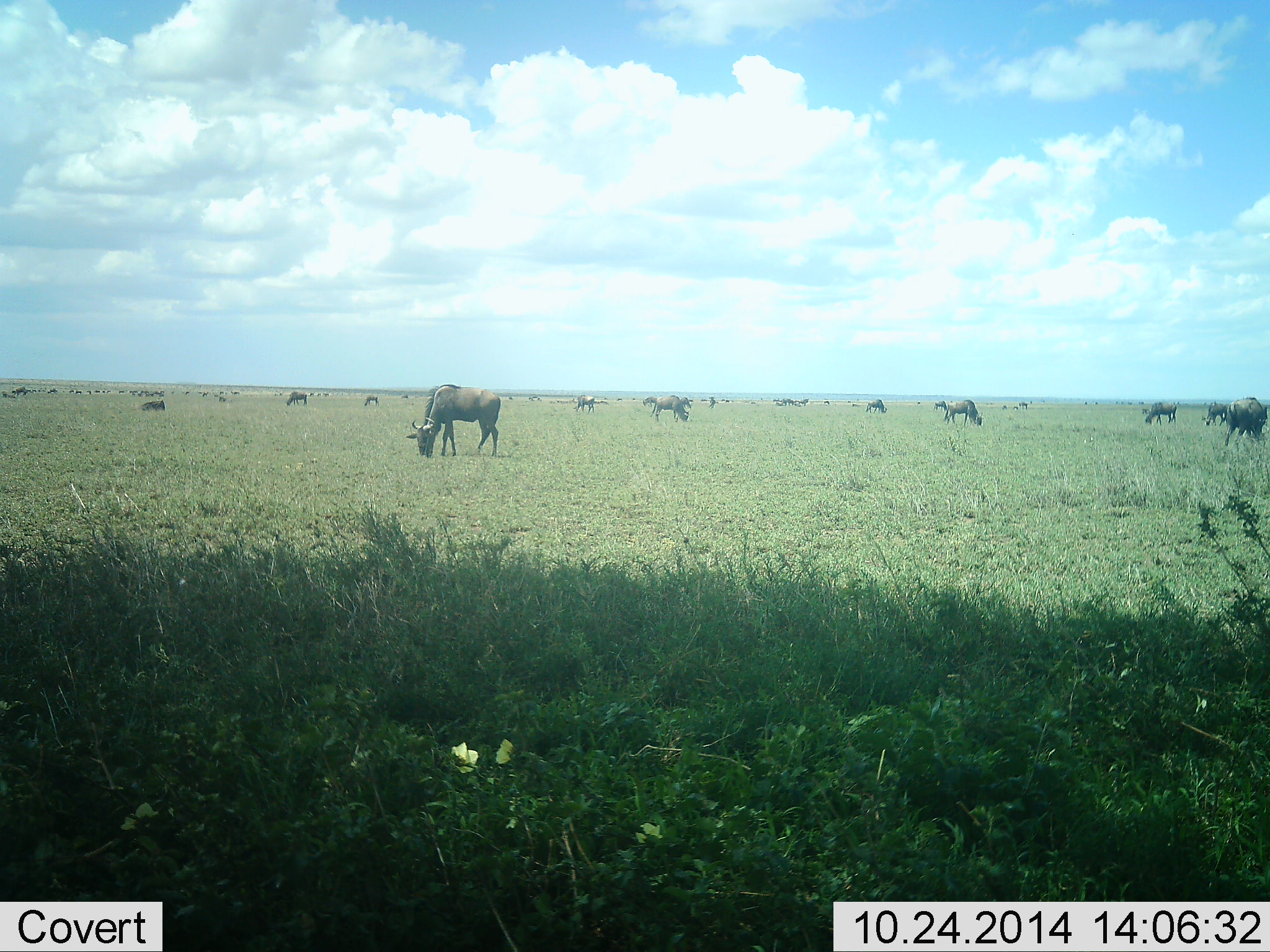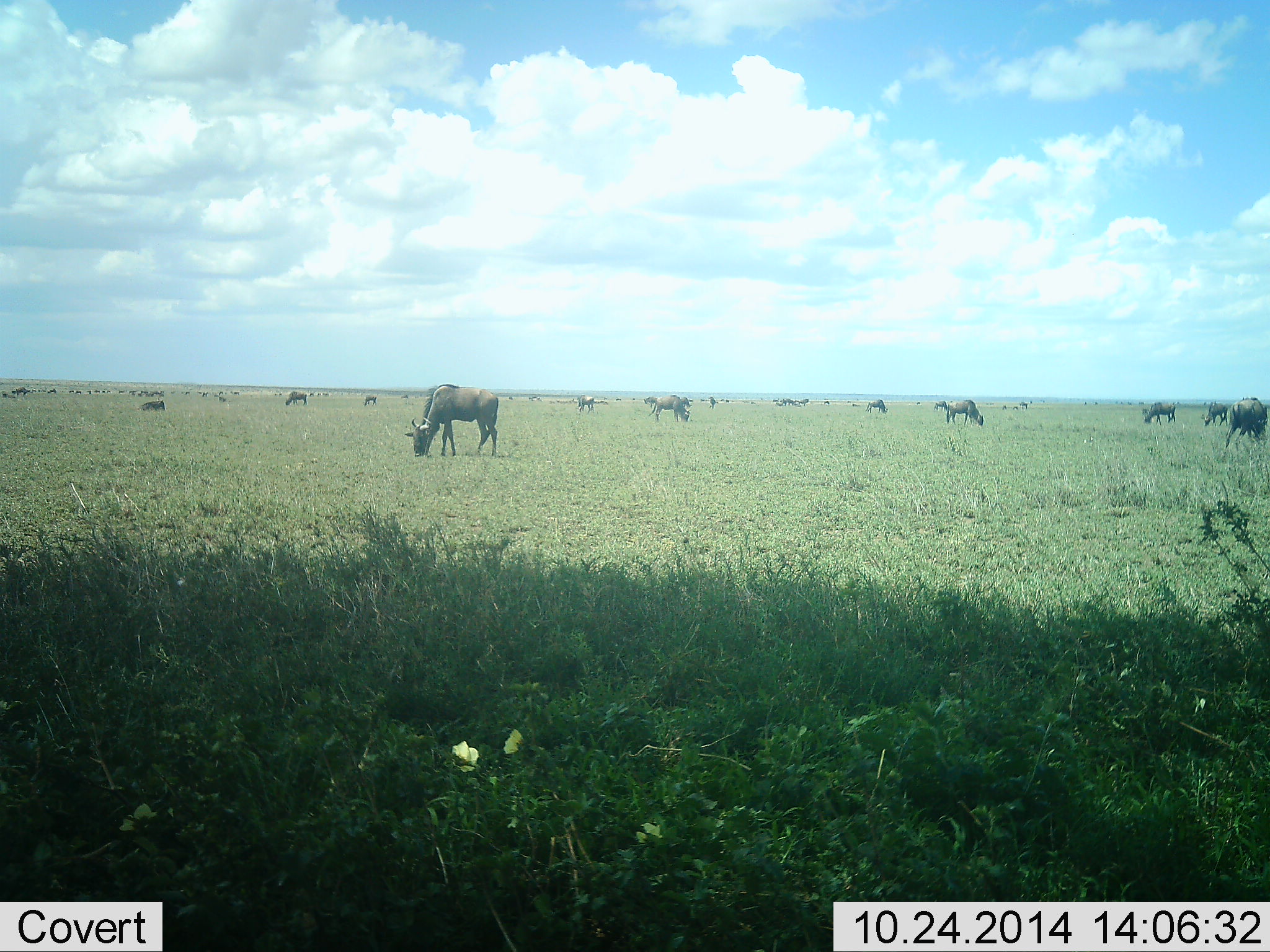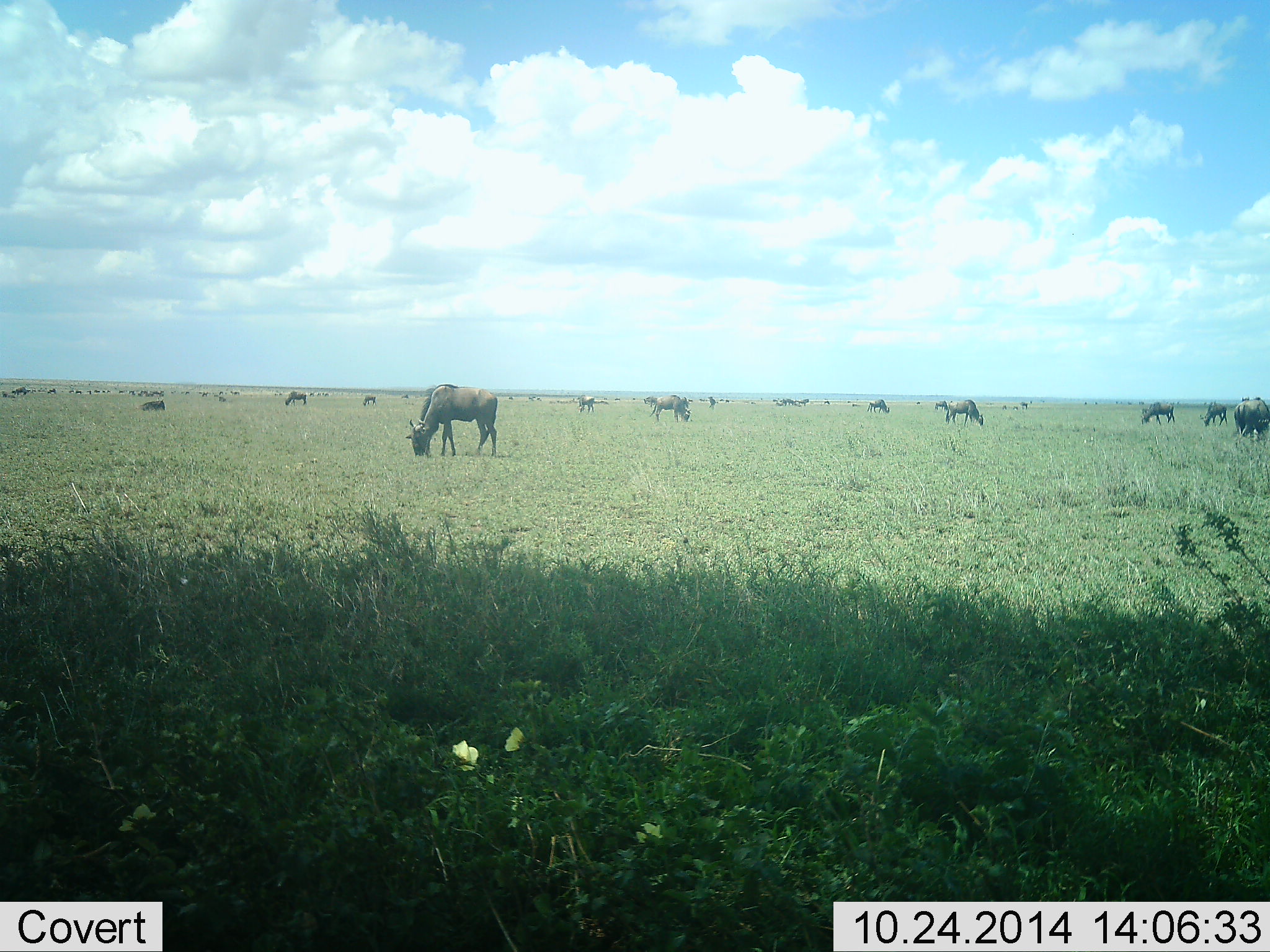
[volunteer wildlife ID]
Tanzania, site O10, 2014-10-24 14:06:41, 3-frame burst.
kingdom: Animalia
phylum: Chordata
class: Mammalia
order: Artiodactyla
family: Bovidae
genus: Connochaetes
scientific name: Connochaetes taurinus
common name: blue wildebeest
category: wildebeest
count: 11-50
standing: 30%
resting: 10%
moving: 10%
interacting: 10%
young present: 0%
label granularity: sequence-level